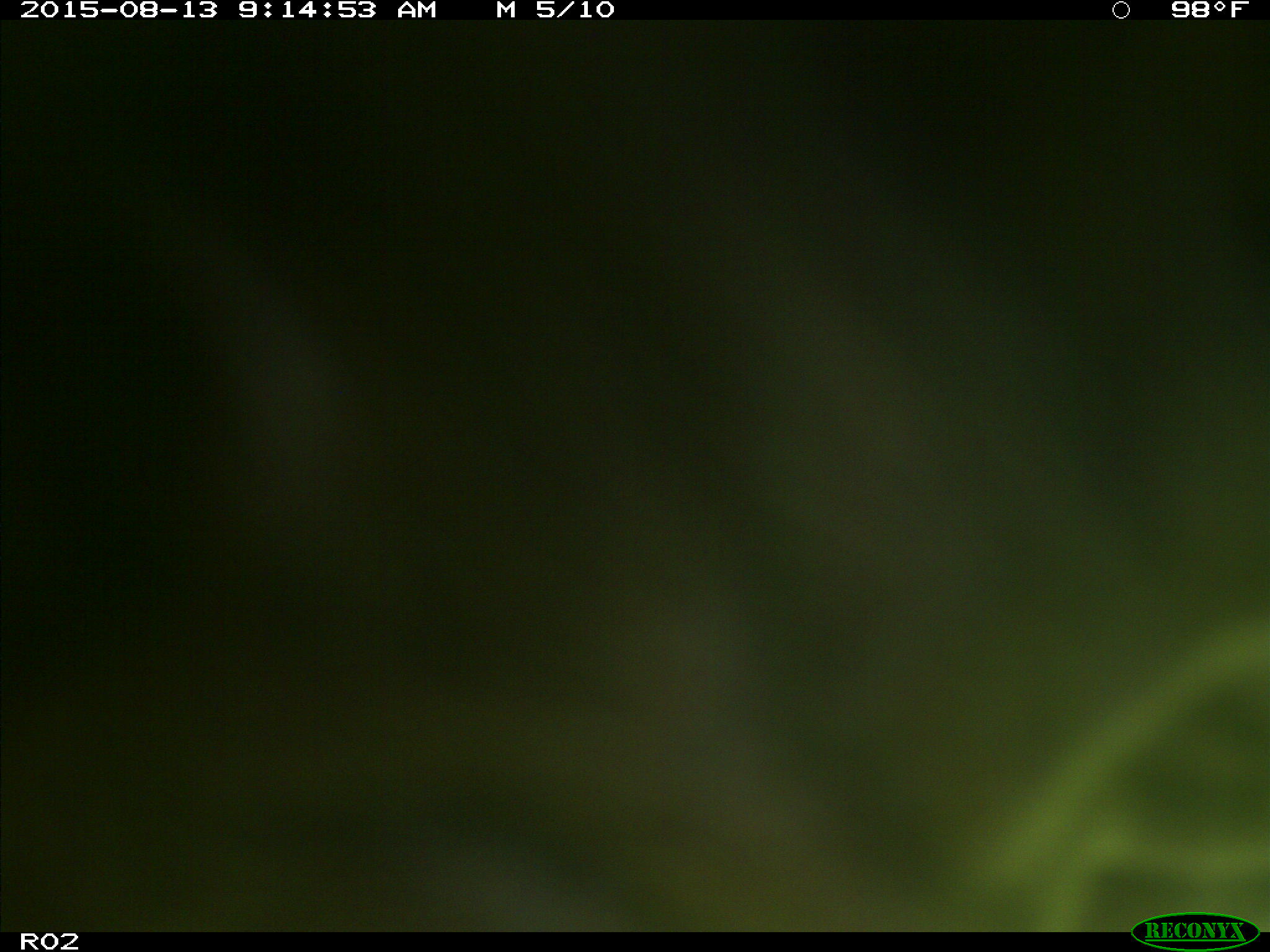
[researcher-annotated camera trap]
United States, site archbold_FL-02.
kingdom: Animalia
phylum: Chordata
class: Mammalia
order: Artiodactyla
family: Bovidae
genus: Bos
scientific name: Bos taurus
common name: domestic cow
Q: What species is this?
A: Bos taurus (domestic cow).